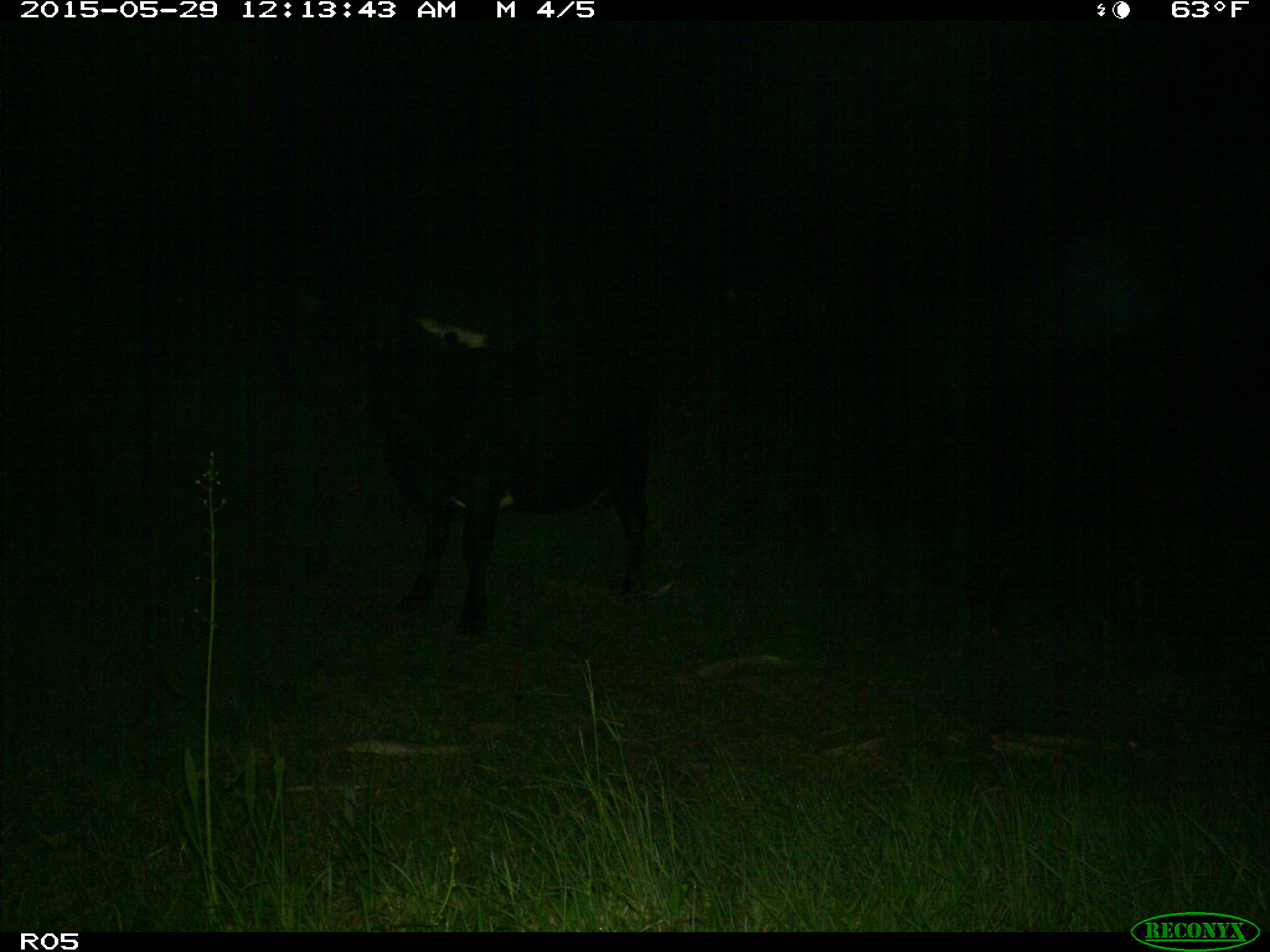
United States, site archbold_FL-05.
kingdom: Animalia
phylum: Chordata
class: Mammalia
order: Artiodactyla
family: Bovidae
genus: Bos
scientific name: Bos taurus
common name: domestic cow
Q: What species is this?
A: Bos taurus (domestic cow).